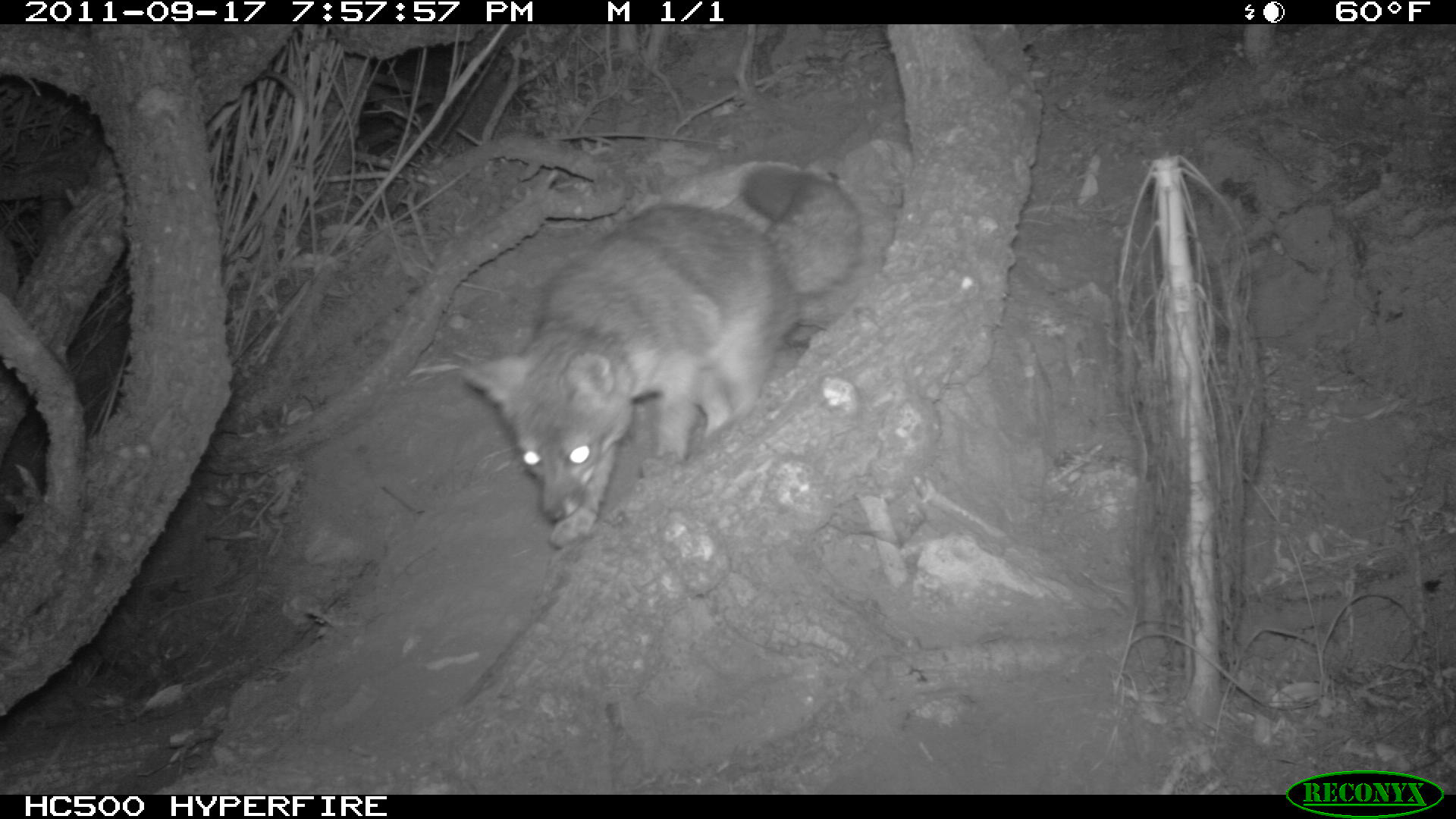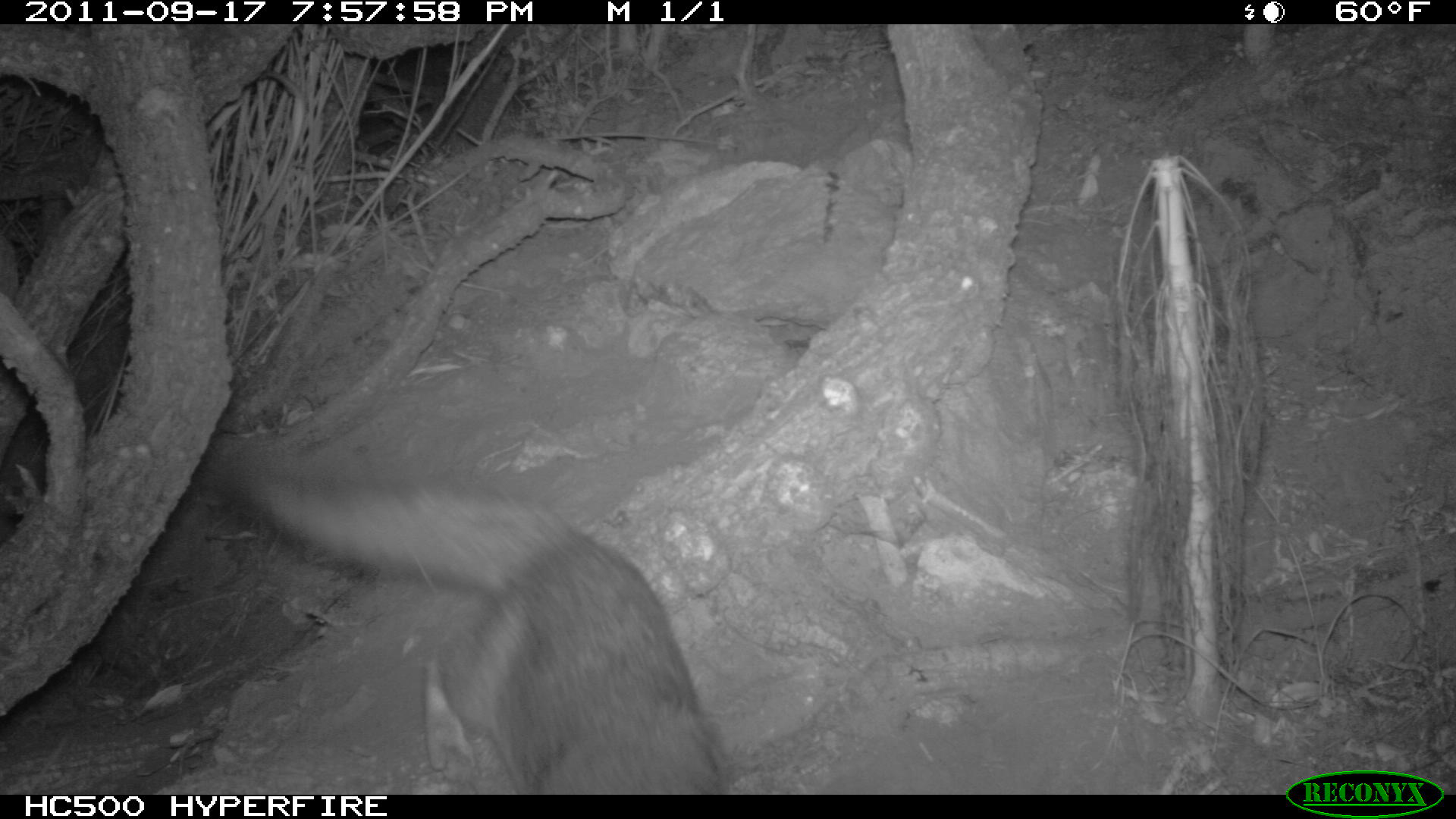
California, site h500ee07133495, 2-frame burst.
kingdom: Animalia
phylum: Chordata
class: Mammalia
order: Carnivora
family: Canidae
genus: Urocyon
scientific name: Urocyon littoralis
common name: island fox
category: fox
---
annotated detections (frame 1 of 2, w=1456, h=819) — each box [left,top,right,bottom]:
fox: [453,165,861,547]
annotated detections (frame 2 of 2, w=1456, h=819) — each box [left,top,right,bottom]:
fox: [220,466,728,794]